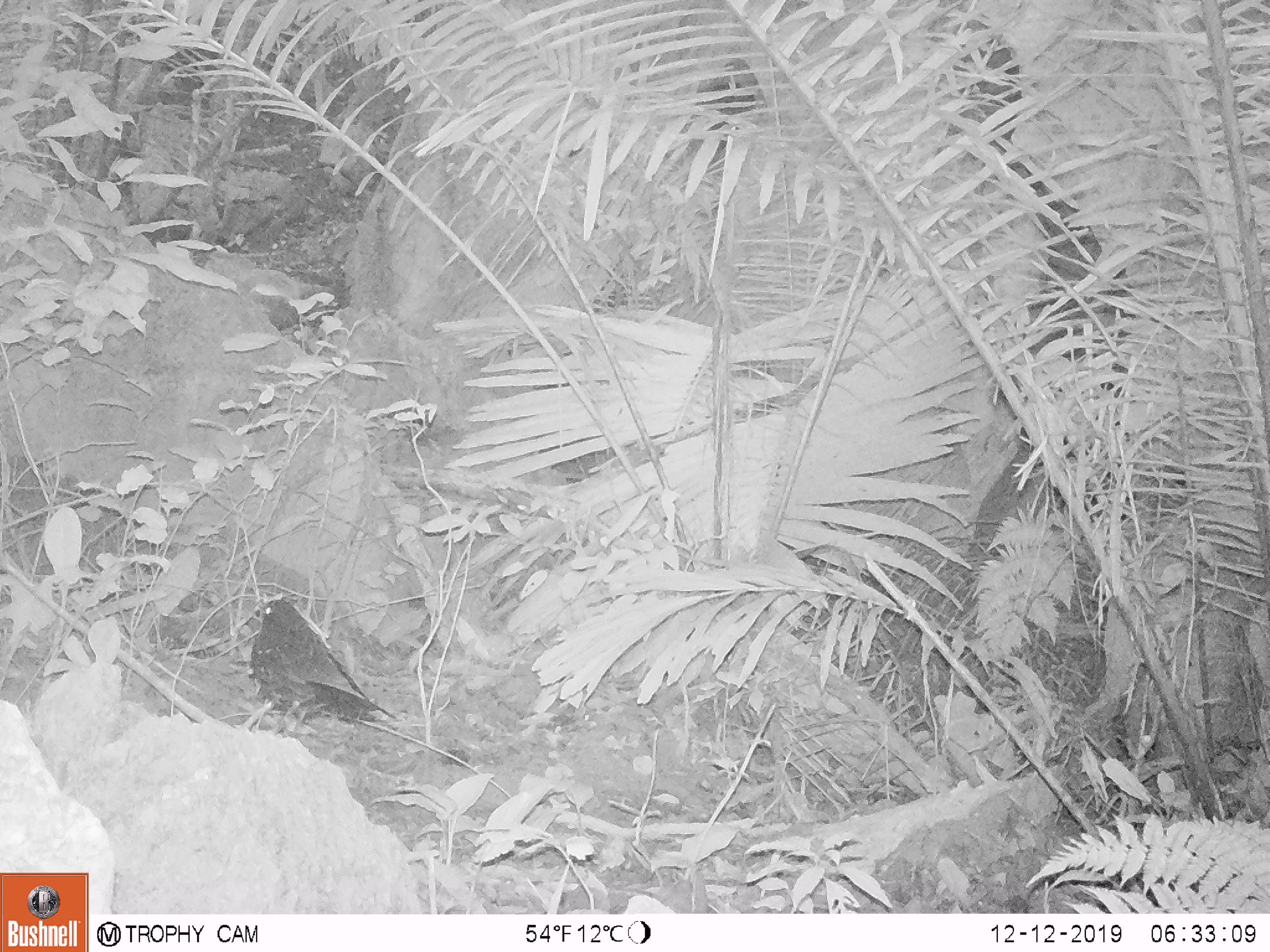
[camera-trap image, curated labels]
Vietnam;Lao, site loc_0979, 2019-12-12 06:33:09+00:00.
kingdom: Animalia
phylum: Chordata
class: Aves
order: Passeriformes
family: Muscicapidae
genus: Myophonus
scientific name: Myophonus caeruleus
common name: blue whistling thrush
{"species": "blue whistling thrush (Myophonus caeruleus)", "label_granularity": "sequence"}